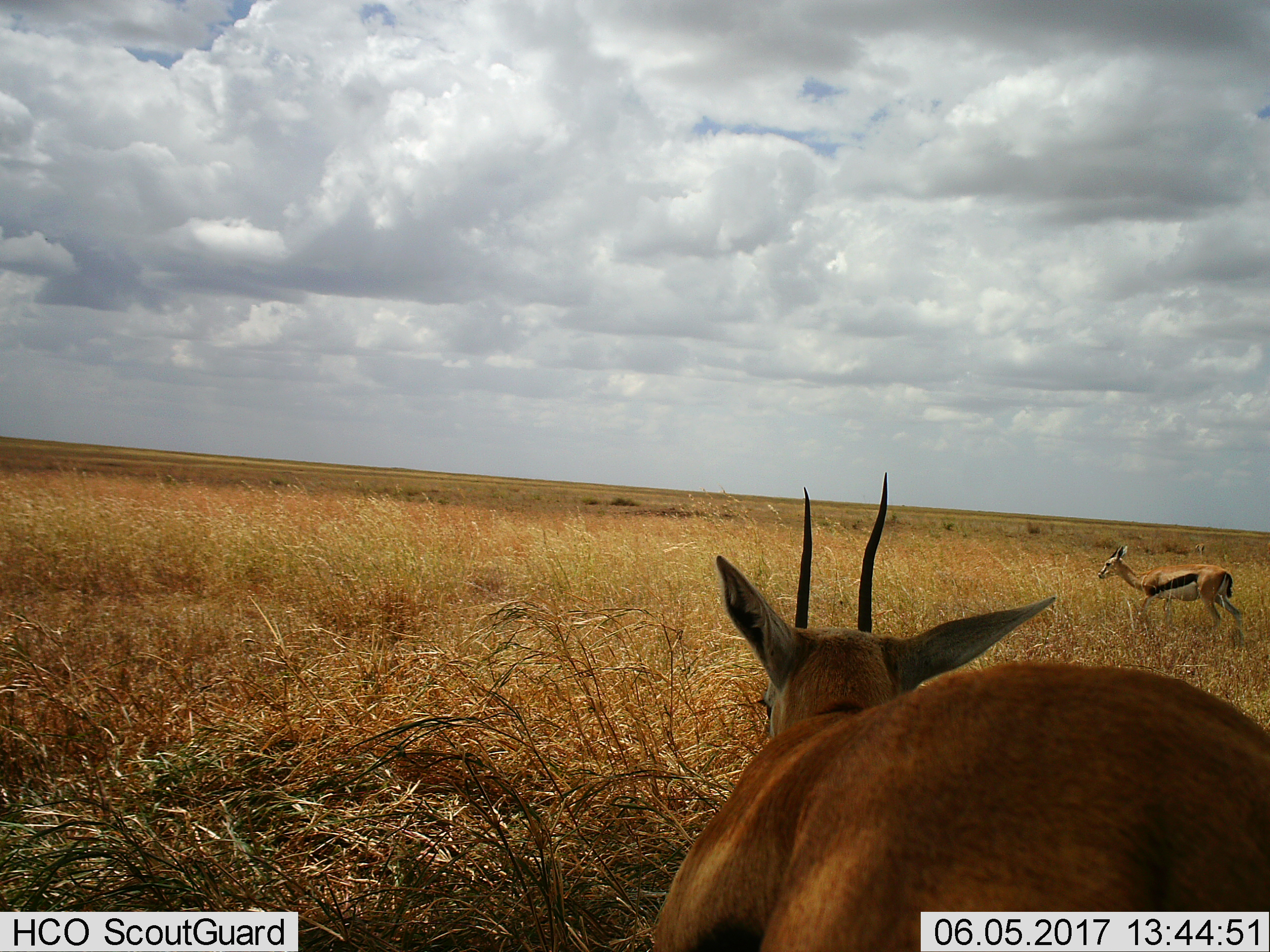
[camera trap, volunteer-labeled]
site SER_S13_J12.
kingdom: Animalia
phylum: Chordata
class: Mammalia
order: Artiodactyla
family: Bovidae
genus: Eudorcas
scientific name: Eudorcas thomsonii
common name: thomson's gazelle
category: gazellethomsons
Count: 2.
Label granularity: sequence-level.